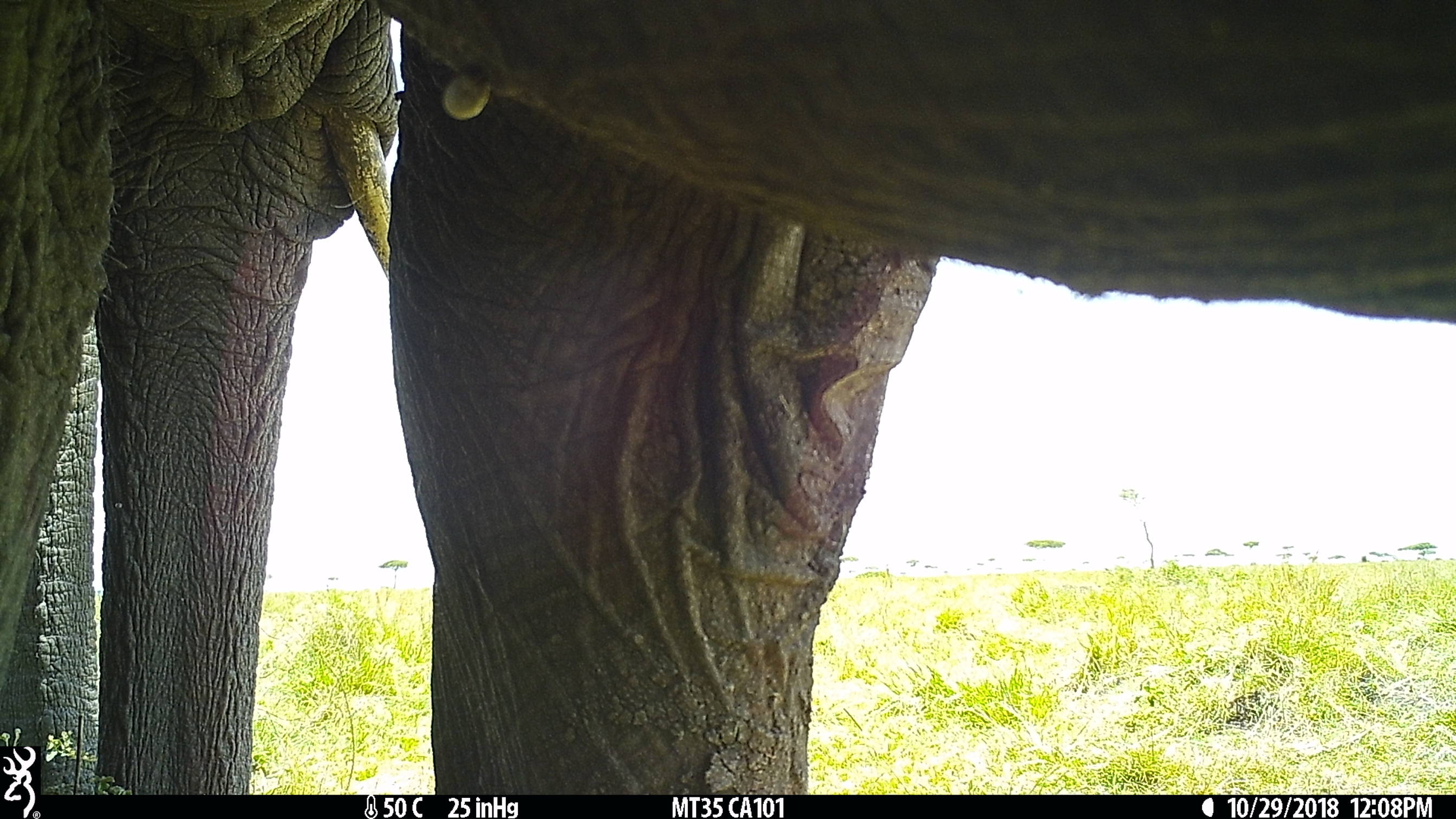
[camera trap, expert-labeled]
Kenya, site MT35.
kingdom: Animalia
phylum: Chordata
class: Mammalia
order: Proboscidea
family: Elephantidae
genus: Loxodonta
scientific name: Loxodonta africana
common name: elephant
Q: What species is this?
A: Elephant (Loxodonta africana).